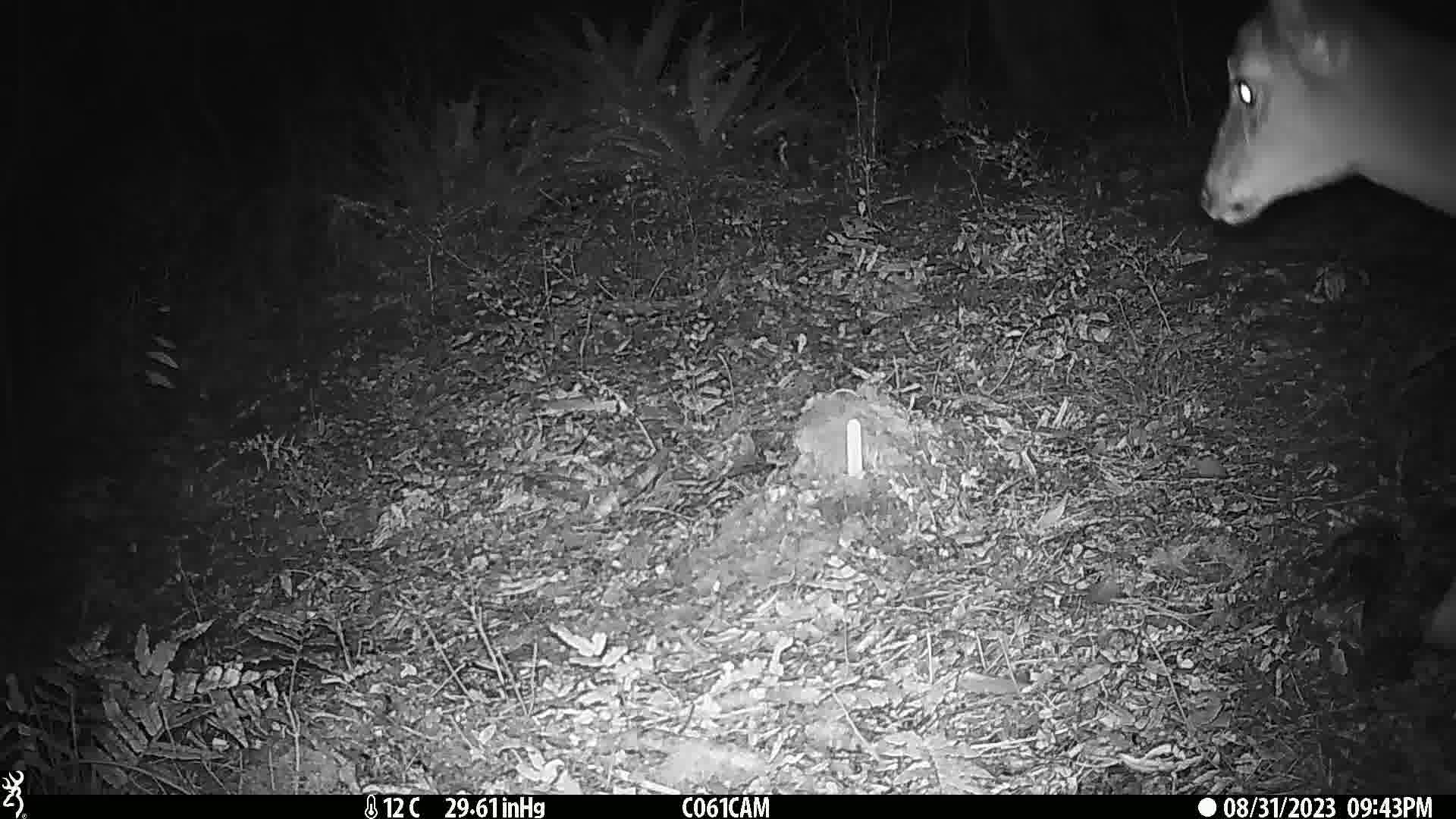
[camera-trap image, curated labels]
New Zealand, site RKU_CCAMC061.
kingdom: Animalia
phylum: Chordata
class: Mammalia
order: Artiodactyla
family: Cervidae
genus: Odocoileus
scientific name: Odocoileus virginianus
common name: white-tailed deer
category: white tailed deer